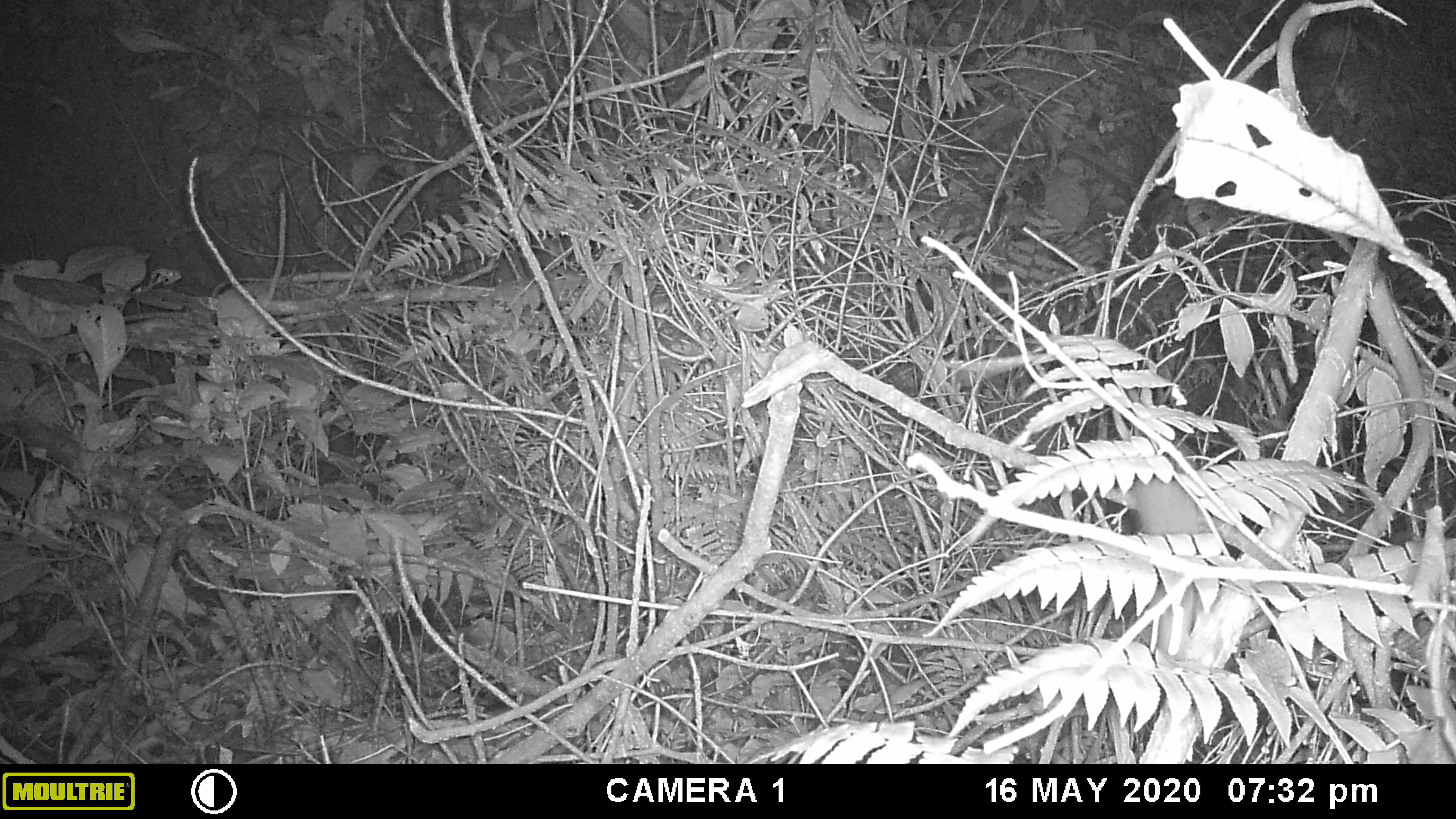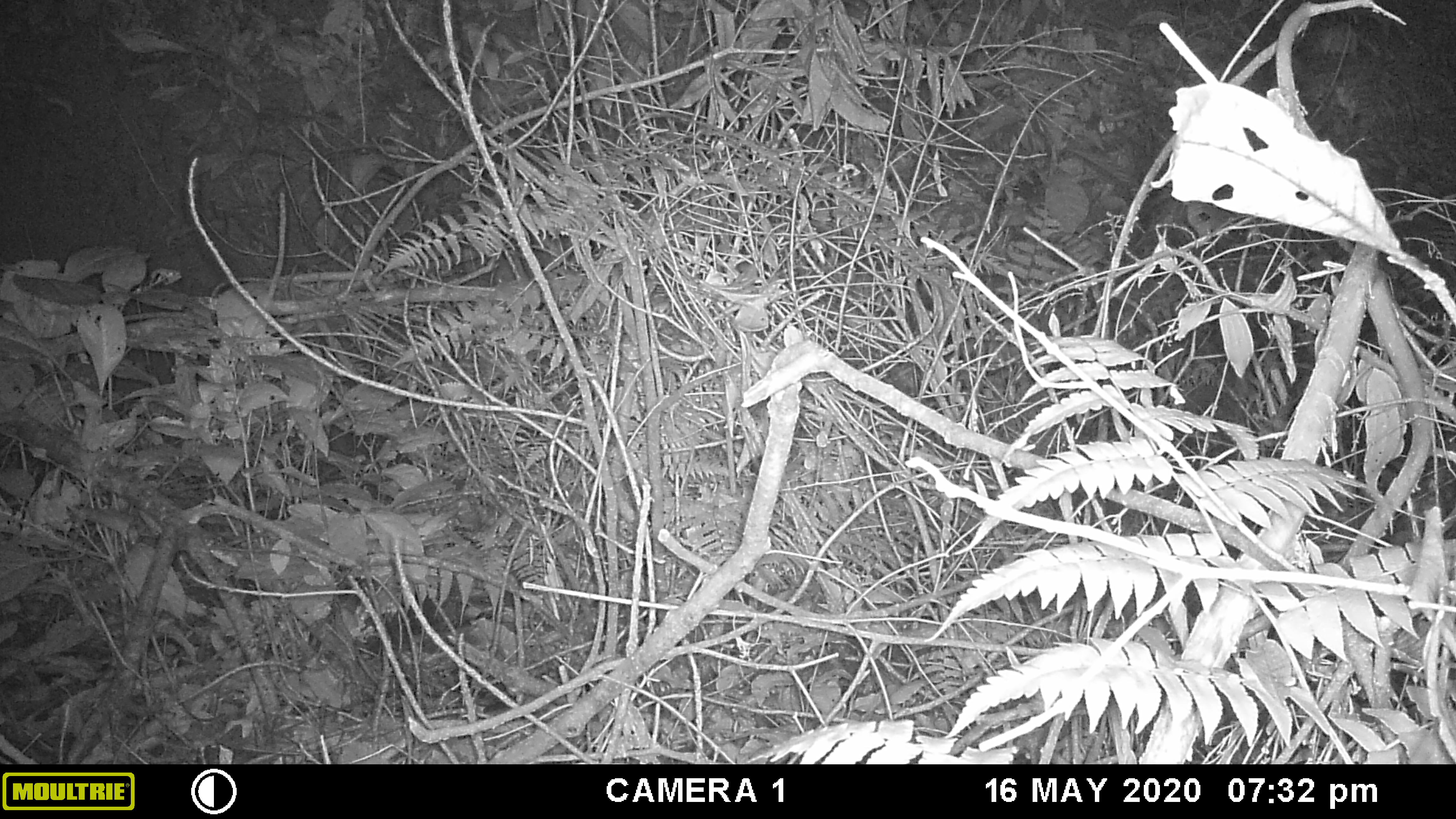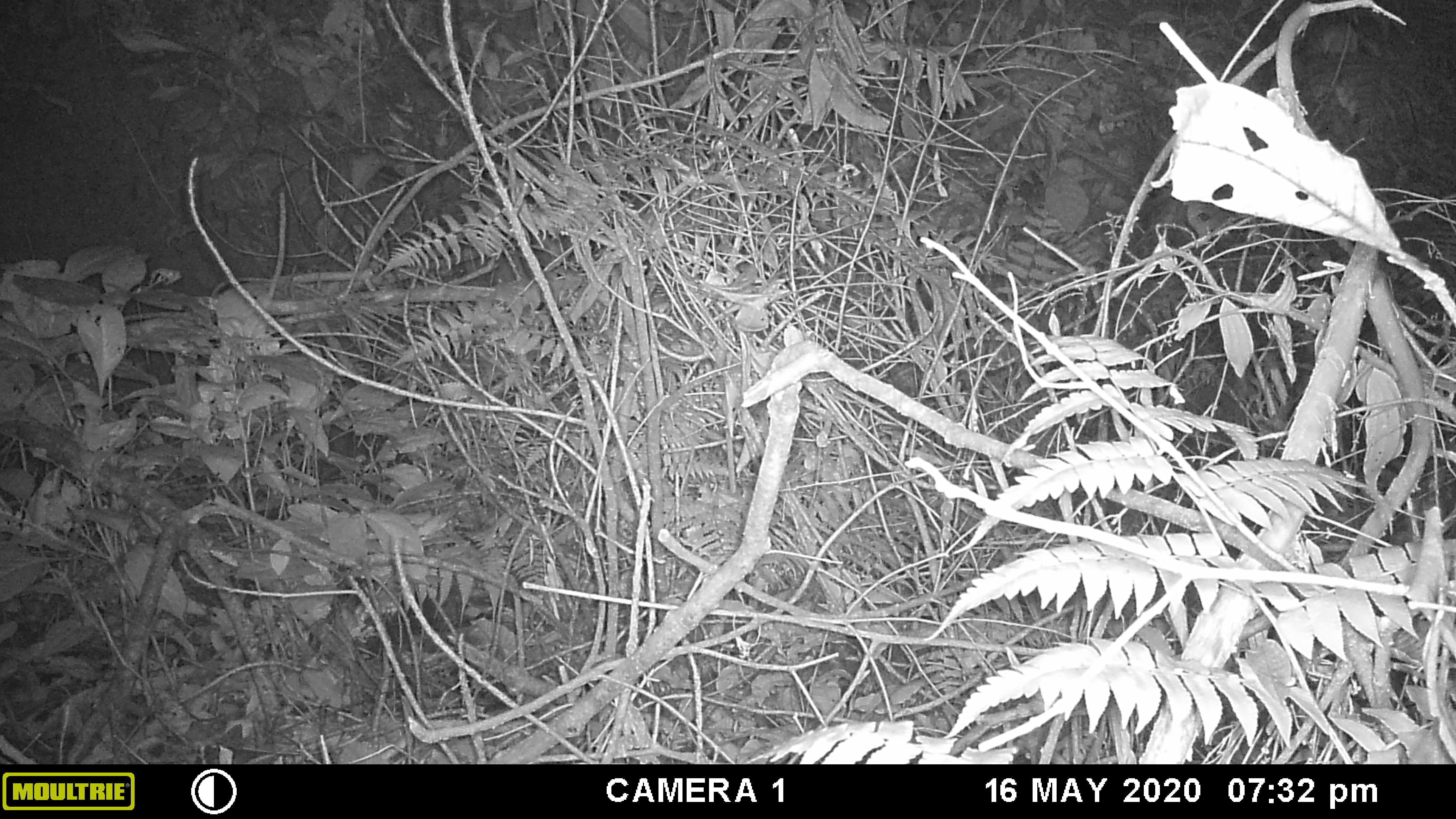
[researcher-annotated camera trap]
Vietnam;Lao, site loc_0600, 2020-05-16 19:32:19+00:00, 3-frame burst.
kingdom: Animalia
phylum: Chordata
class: Mammalia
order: Rodentia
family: Muridae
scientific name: Muridae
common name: old-world mice and rats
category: unidentified murid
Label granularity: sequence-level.